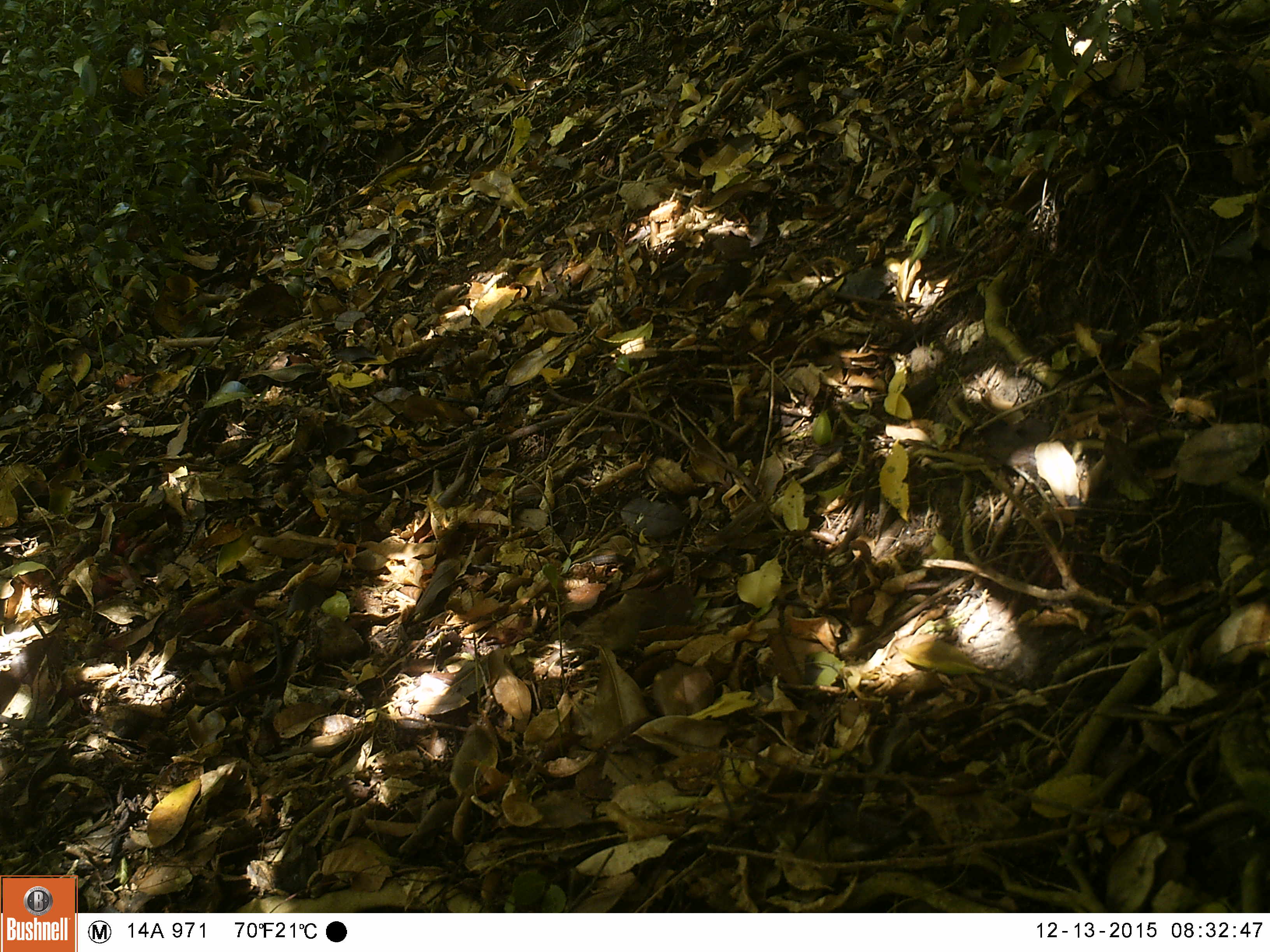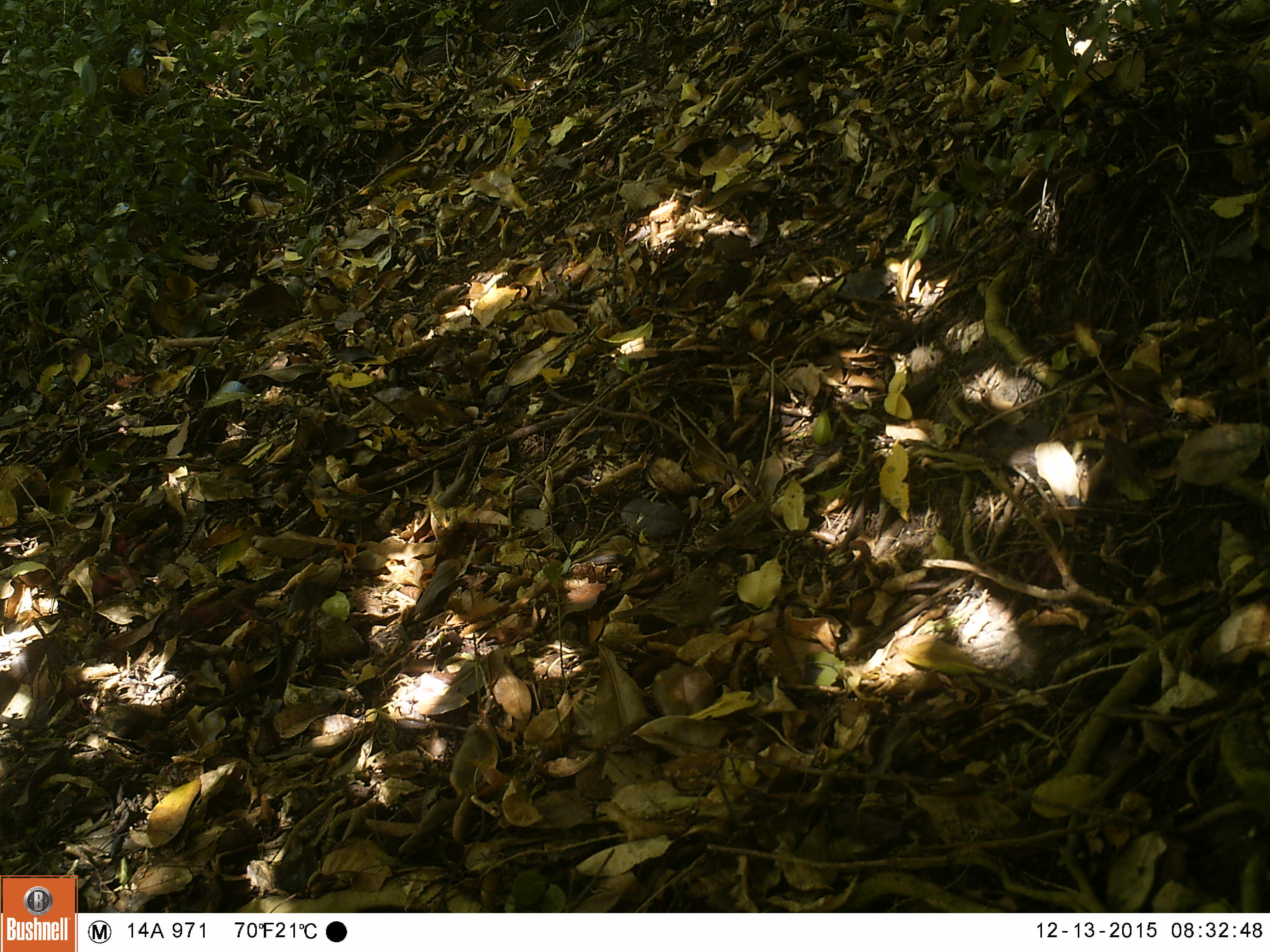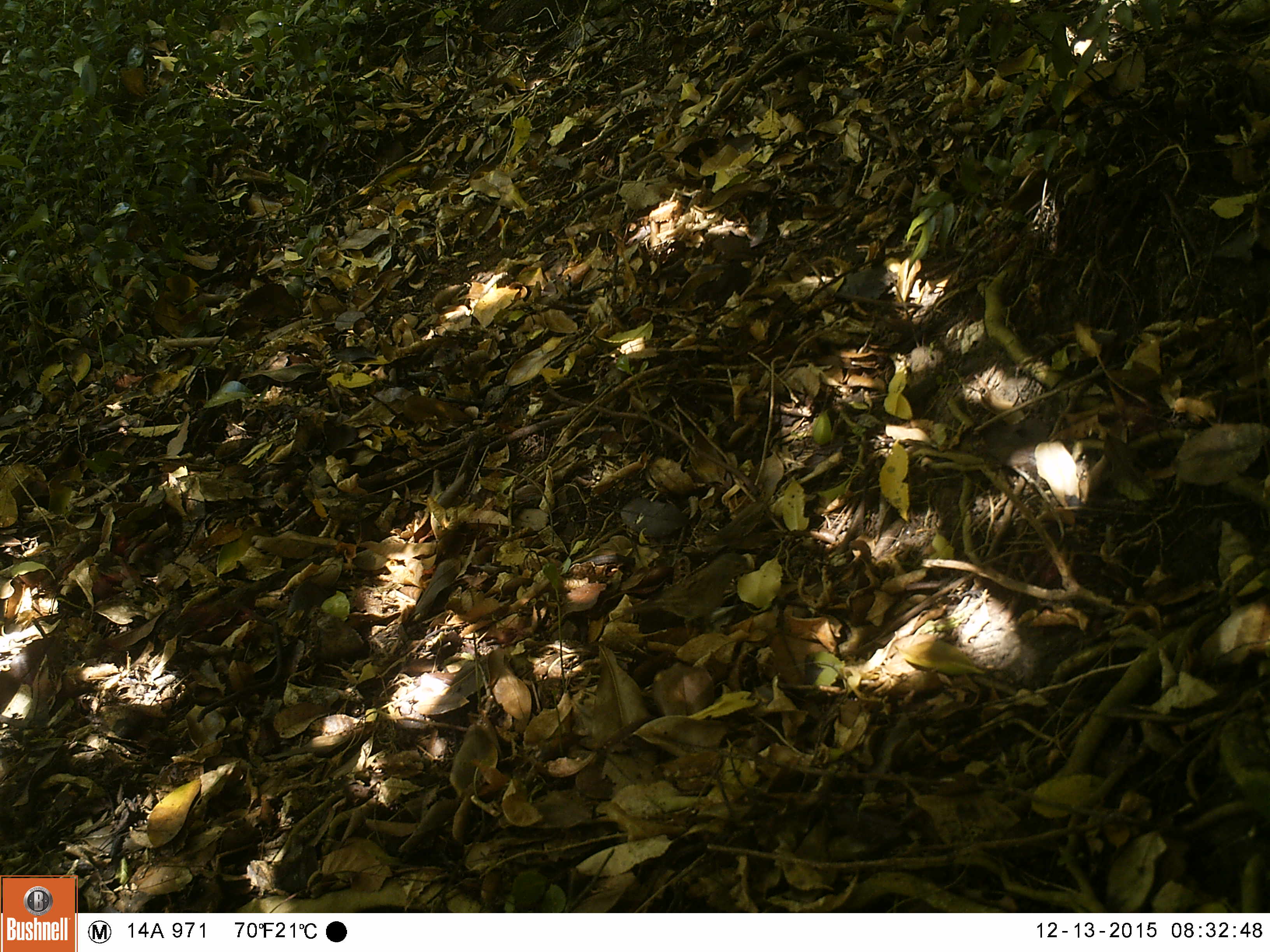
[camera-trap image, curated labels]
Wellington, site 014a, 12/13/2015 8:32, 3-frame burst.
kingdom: Animalia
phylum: Chordata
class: Aves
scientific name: Aves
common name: bird